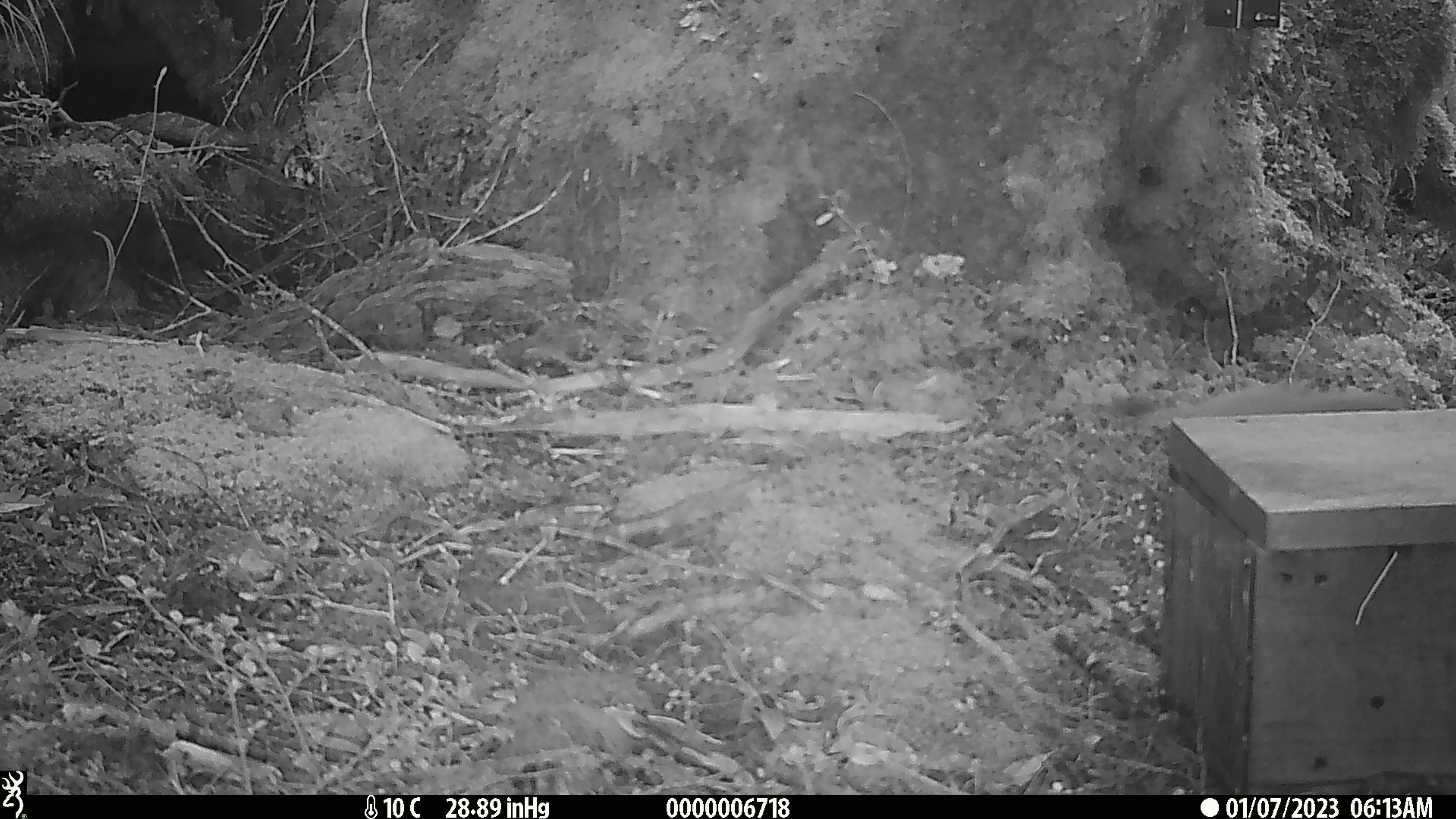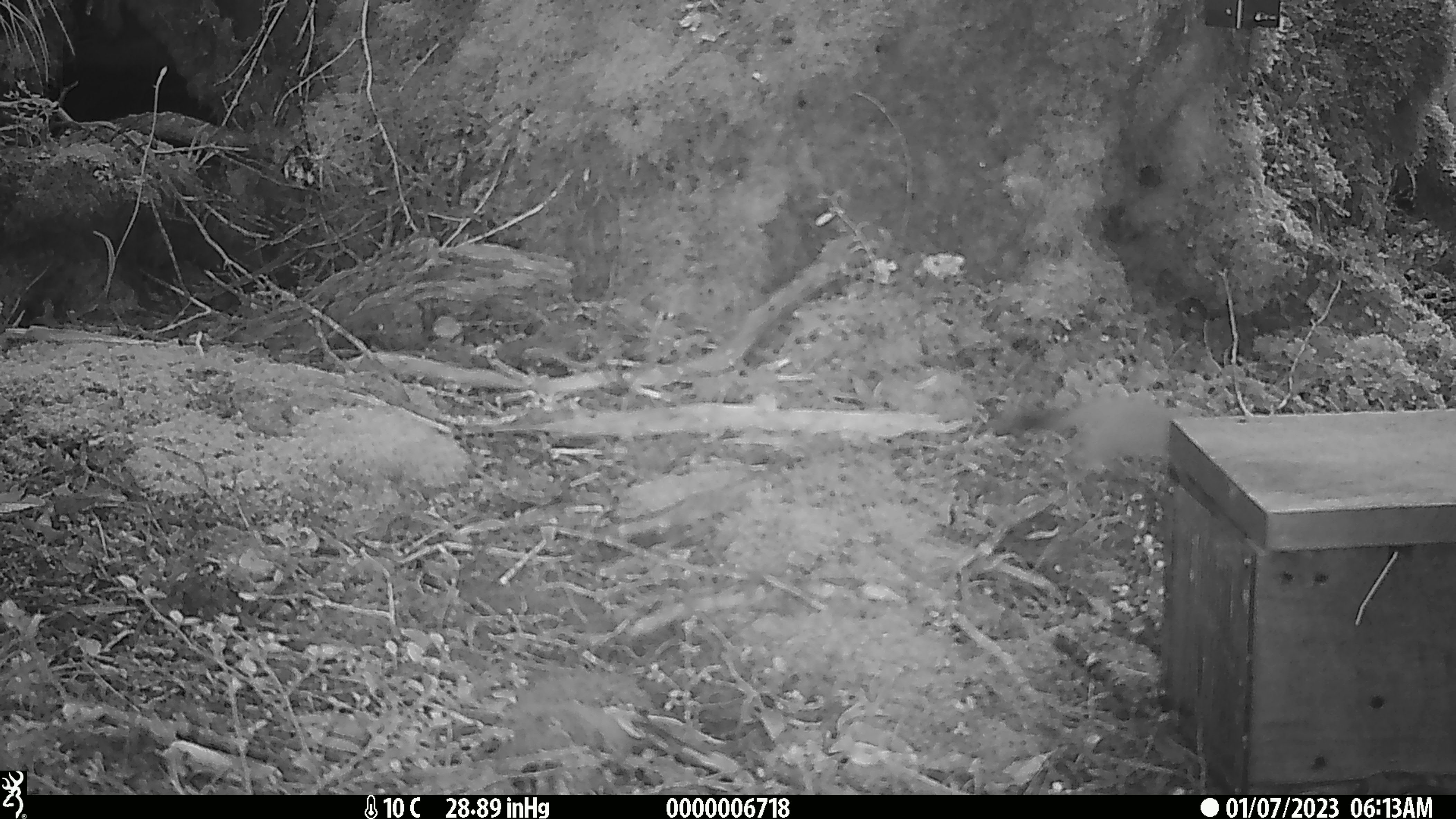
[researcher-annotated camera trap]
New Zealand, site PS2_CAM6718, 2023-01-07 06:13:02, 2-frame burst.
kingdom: Animalia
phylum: Chordata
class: Mammalia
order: Carnivora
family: Mustelidae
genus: Mustela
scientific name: Mustela erminea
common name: stoat